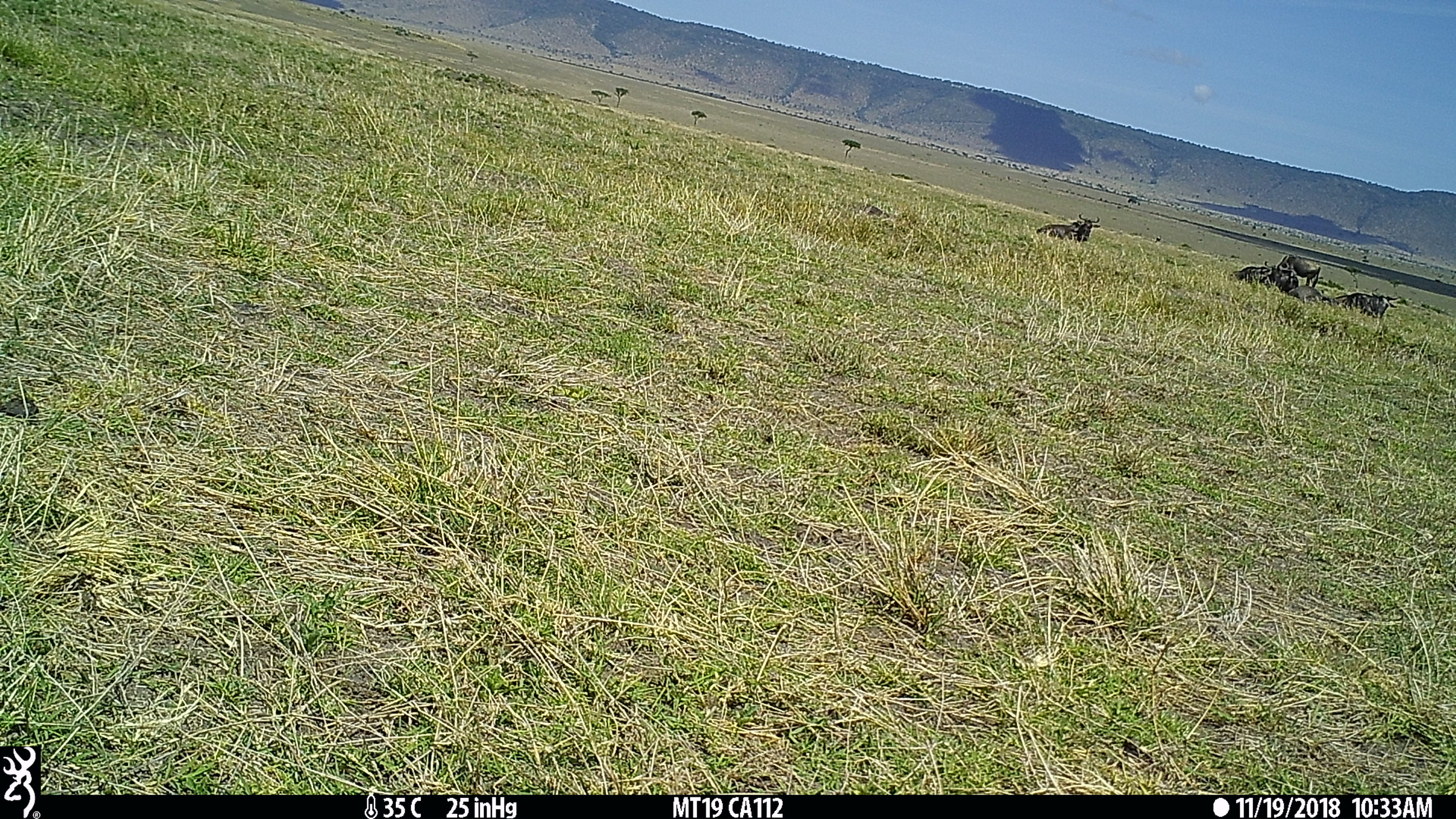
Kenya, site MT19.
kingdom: Animalia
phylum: Chordata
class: Mammalia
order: Perissodactyla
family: Equidae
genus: Equus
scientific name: Equus quagga burchellii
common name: burchell's zebra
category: zebra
Zebra (burchell's zebra) (Equus quagga burchellii).